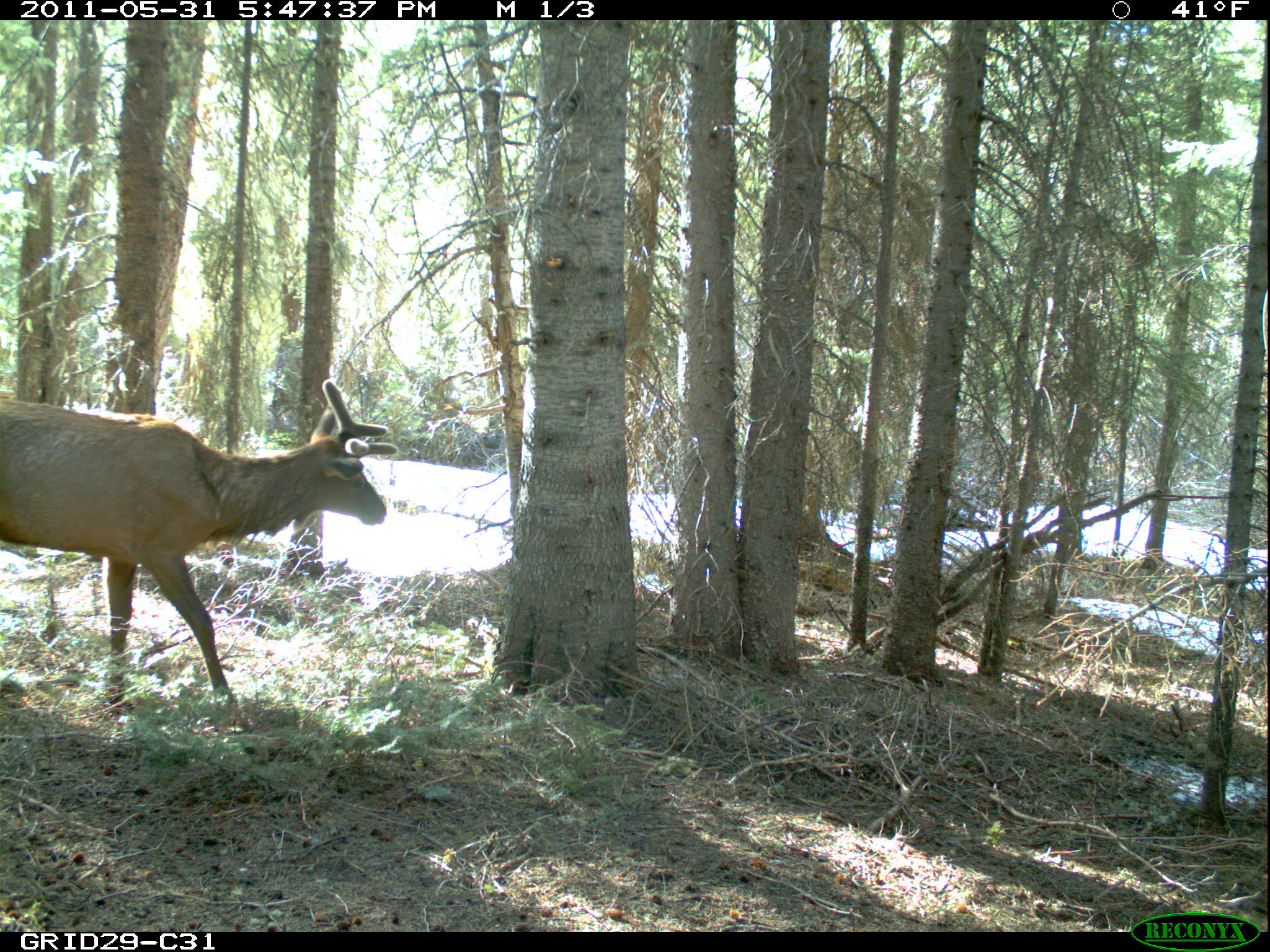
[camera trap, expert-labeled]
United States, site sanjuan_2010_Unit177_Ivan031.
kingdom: Animalia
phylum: Chordata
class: Mammalia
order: Artiodactyla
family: Cervidae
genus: Cervus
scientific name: Cervus elaphus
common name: red deer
Cervus elaphus (red deer).